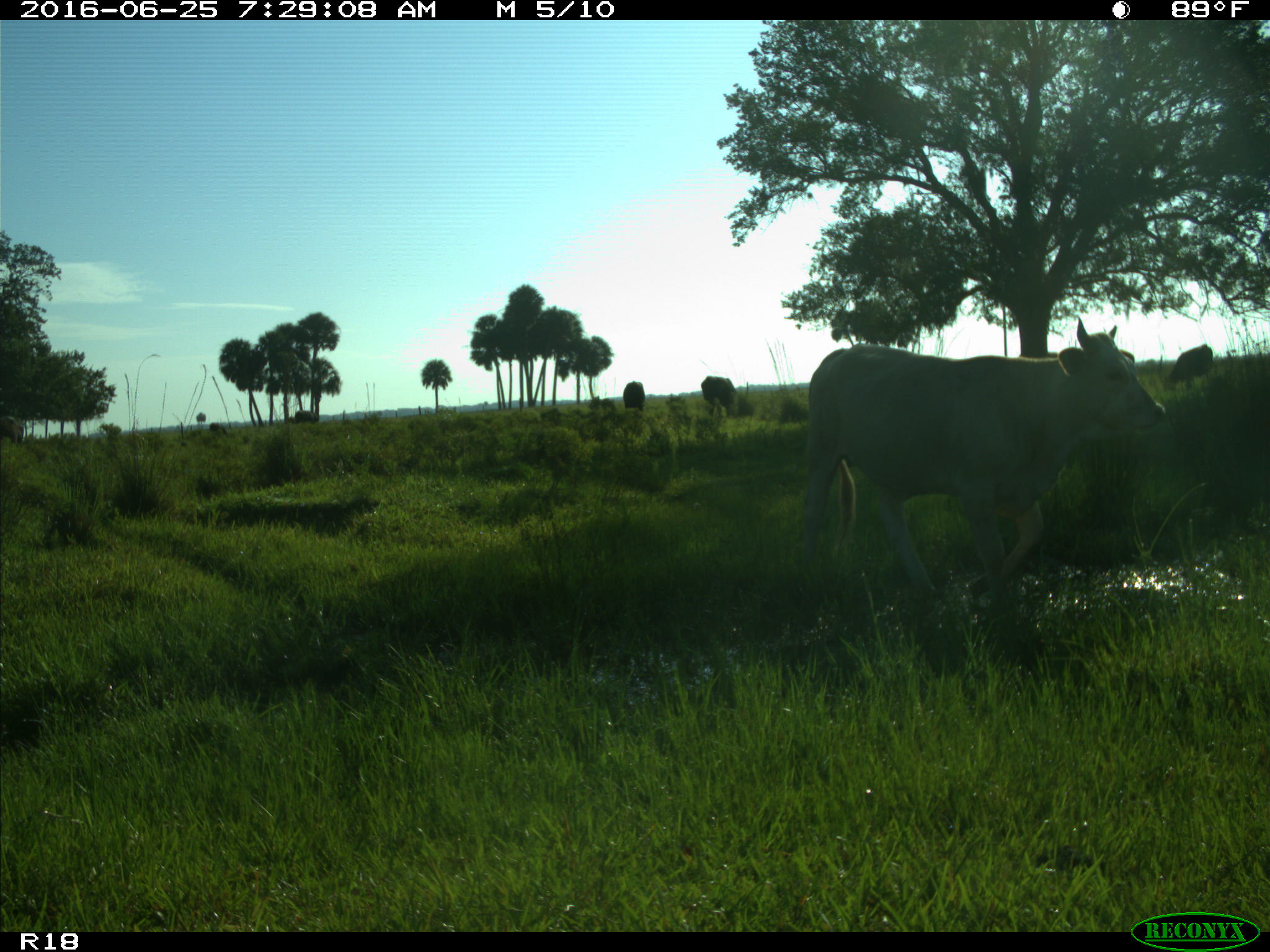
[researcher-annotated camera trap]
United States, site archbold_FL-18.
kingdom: Animalia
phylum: Chordata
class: Mammalia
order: Artiodactyla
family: Bovidae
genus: Bos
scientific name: Bos taurus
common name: domestic cow